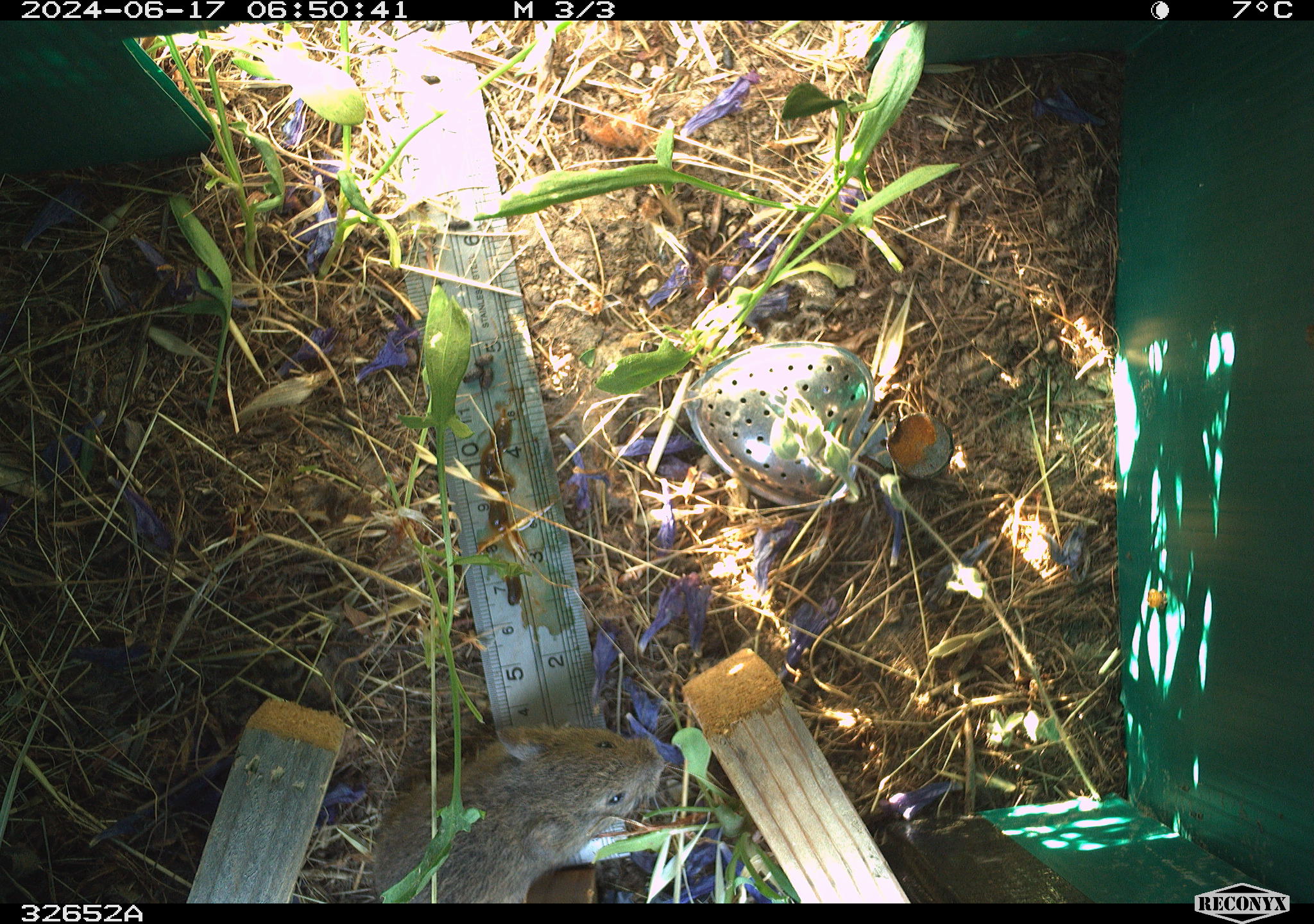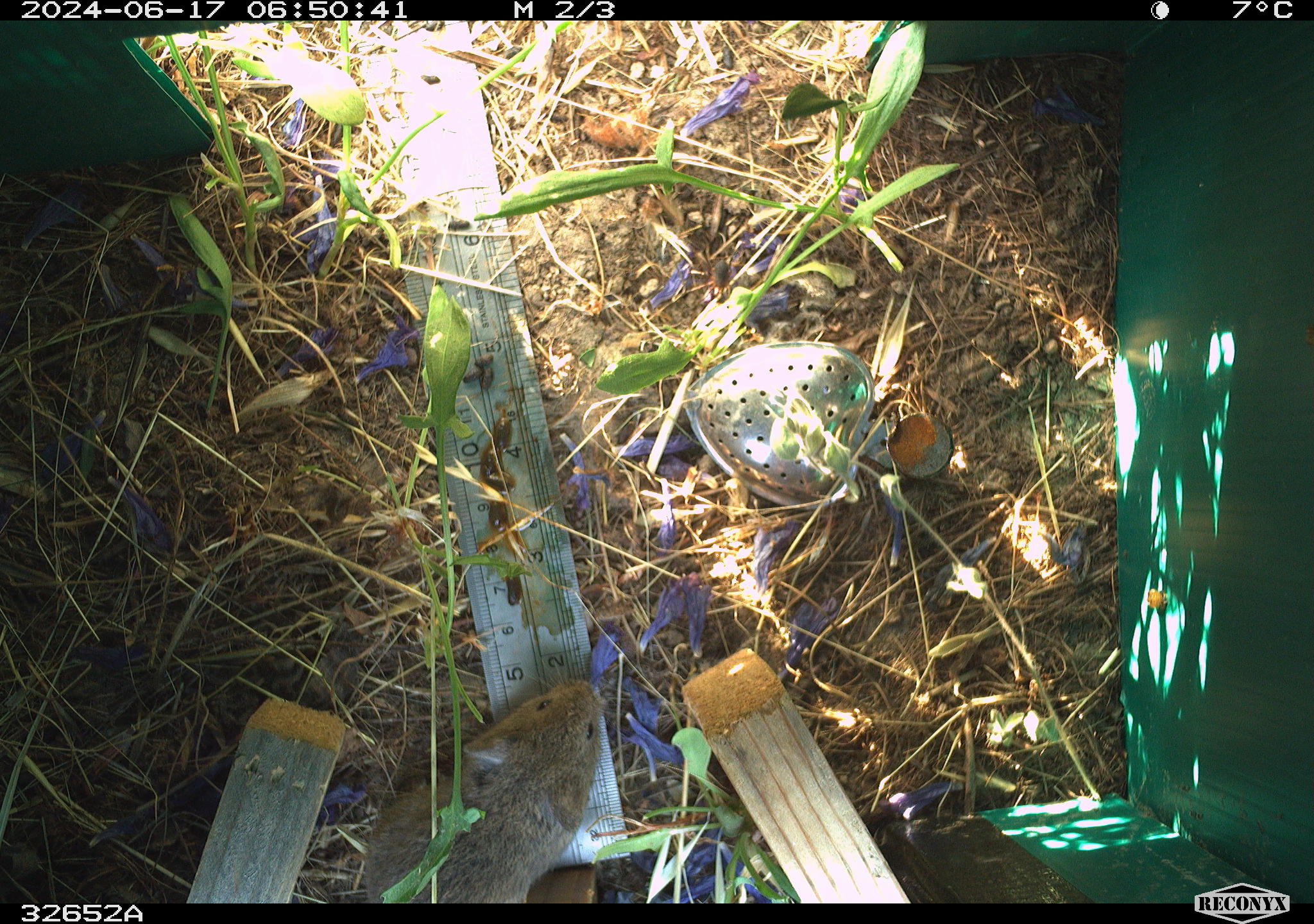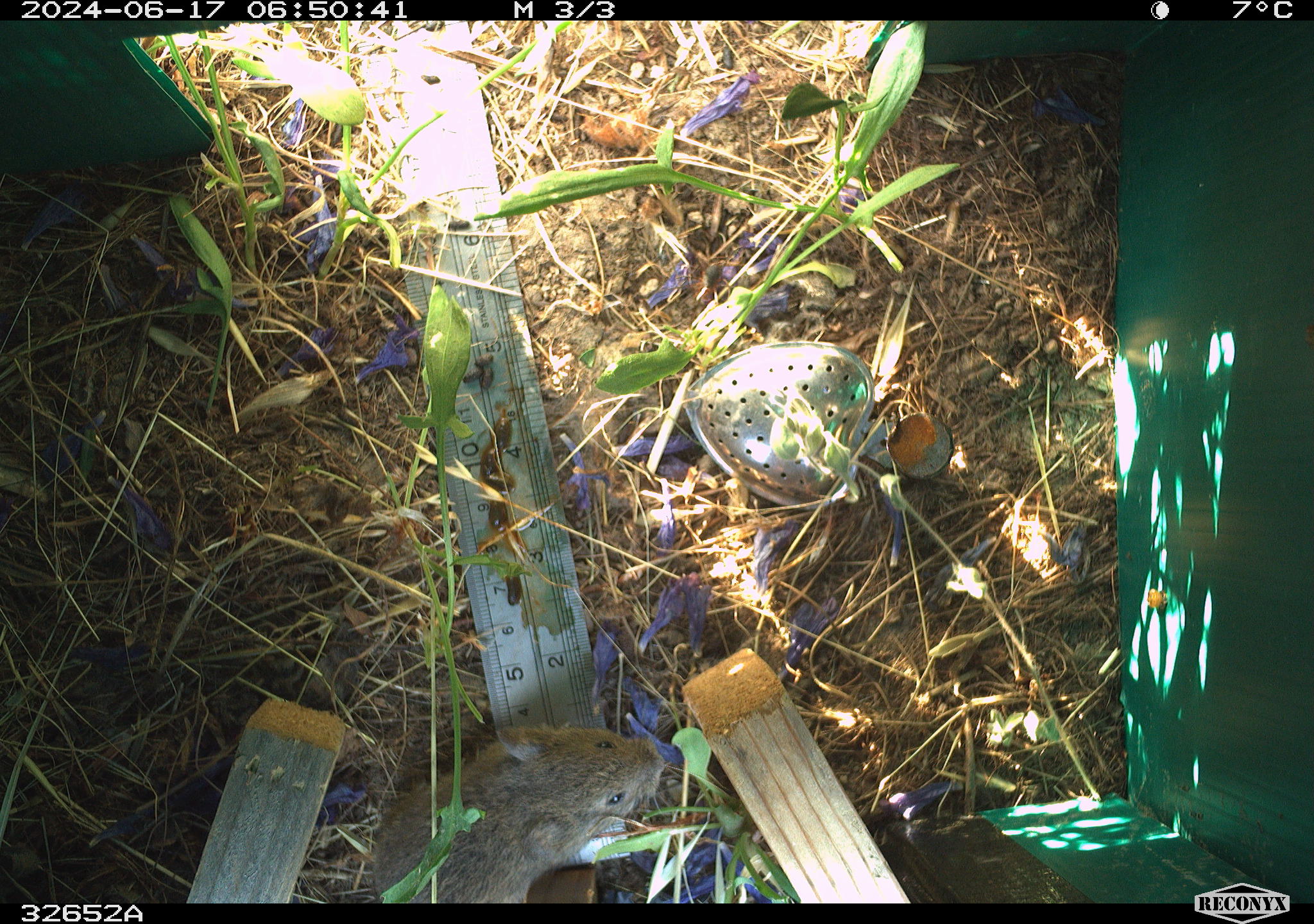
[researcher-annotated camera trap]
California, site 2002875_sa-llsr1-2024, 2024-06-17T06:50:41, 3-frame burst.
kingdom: Animalia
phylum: Chordata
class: Mammalia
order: Rodentia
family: Cricetidae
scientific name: Arvicolinae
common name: voles, lemmings, and muskrats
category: arvicolinae subfamily